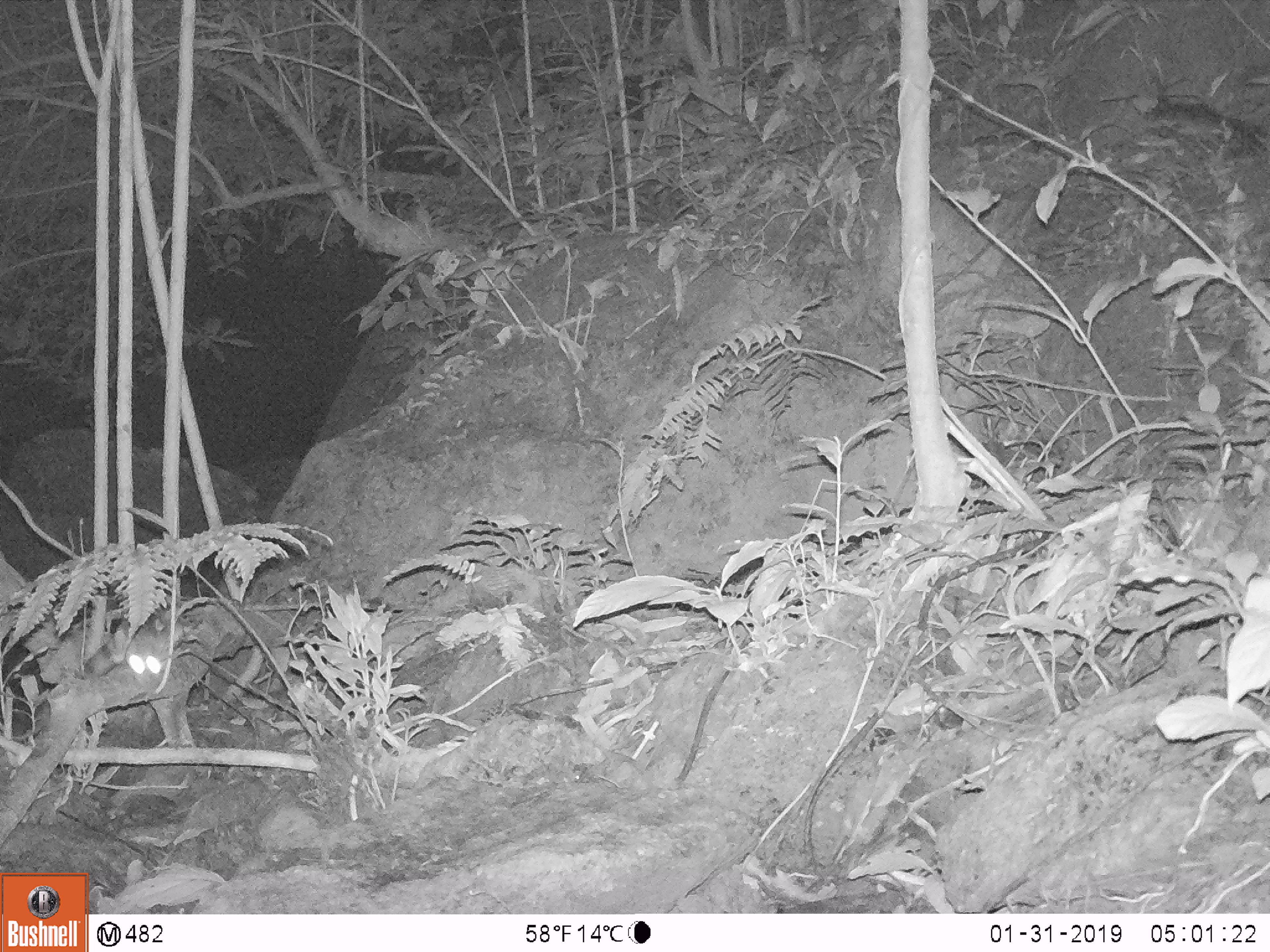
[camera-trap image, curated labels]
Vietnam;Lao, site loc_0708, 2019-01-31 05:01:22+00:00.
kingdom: Animalia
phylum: Chordata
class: Mammalia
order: Rodentia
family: Muridae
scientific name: Muridae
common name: old-world mice and rats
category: unidentified murid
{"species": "unidentified murid (old-world mice and rats) (Muridae)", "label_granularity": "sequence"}